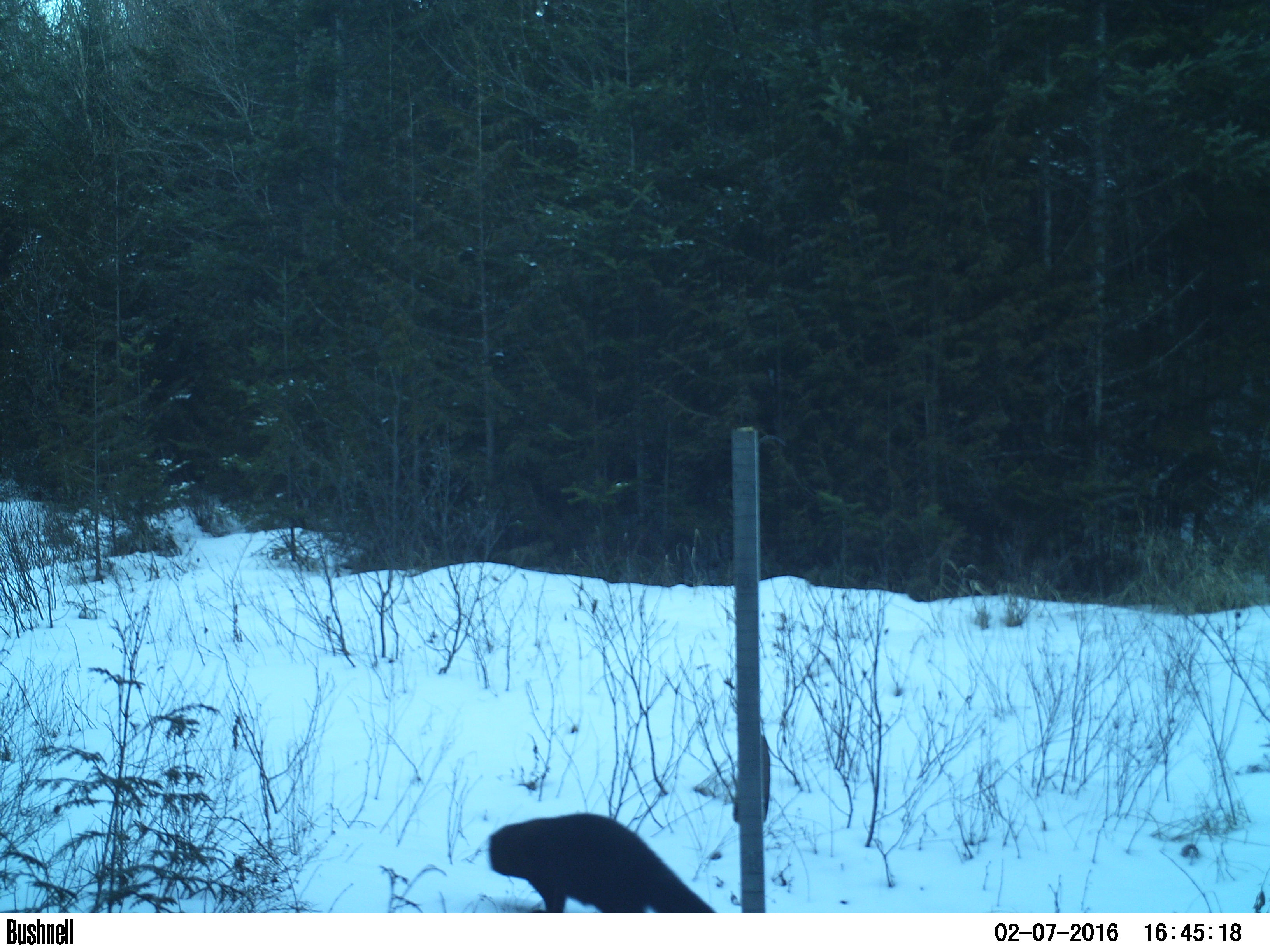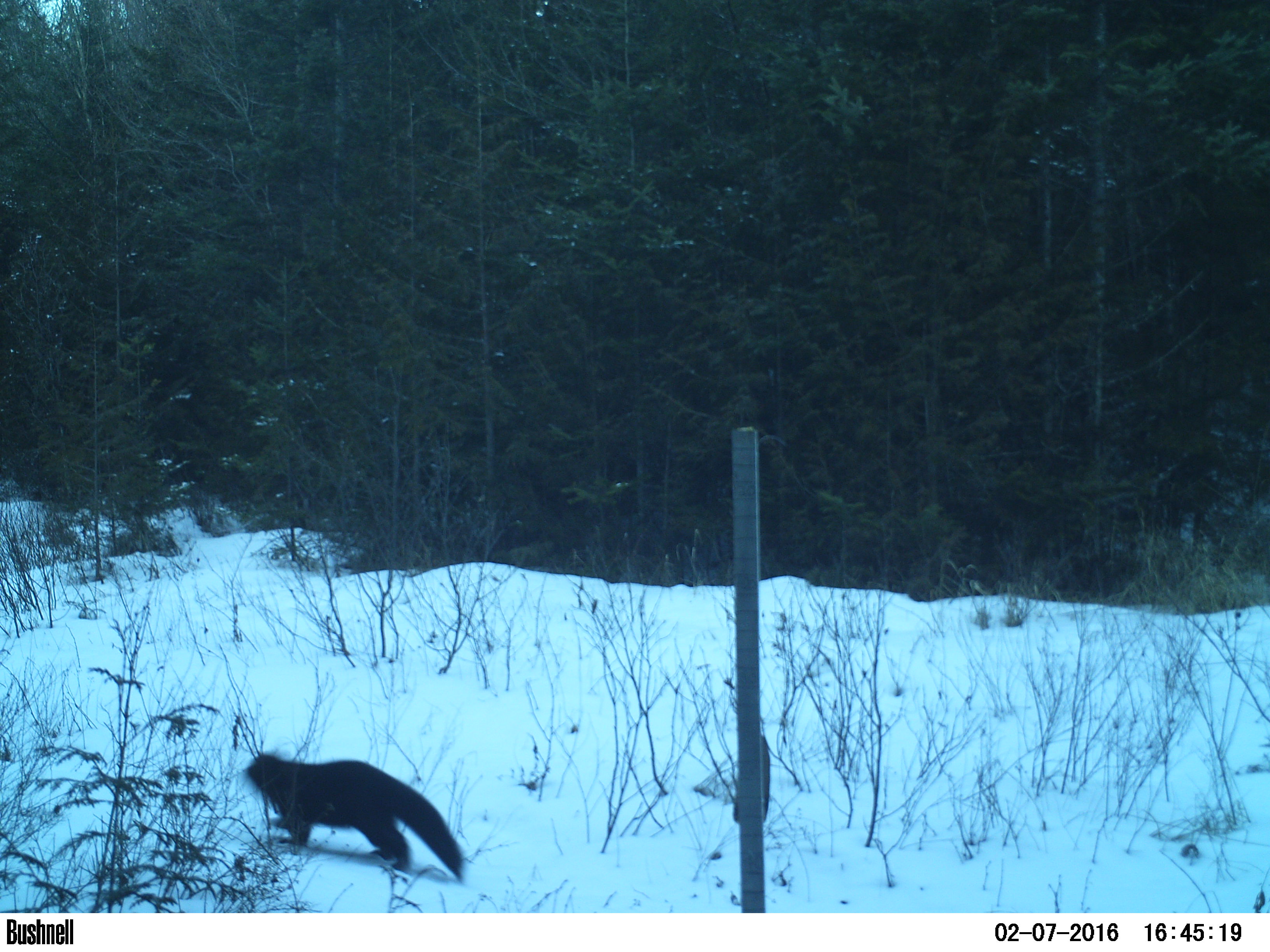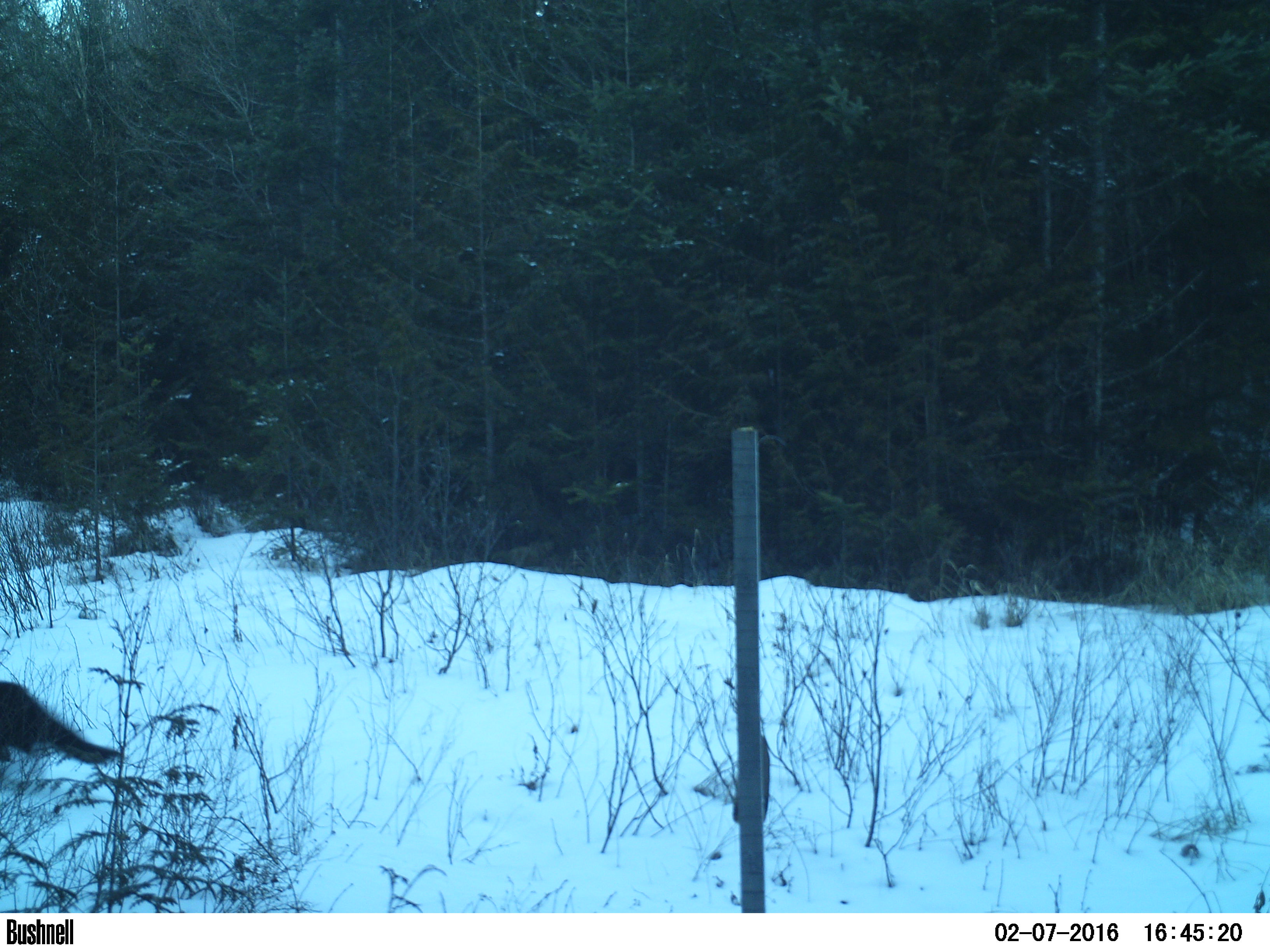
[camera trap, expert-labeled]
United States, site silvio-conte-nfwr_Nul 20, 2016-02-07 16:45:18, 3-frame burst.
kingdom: Animalia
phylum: Chordata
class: Mammalia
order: Carnivora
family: Mustelidae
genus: Pekania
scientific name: Pekania pennanti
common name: fisher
Fisher (Pekania pennanti).